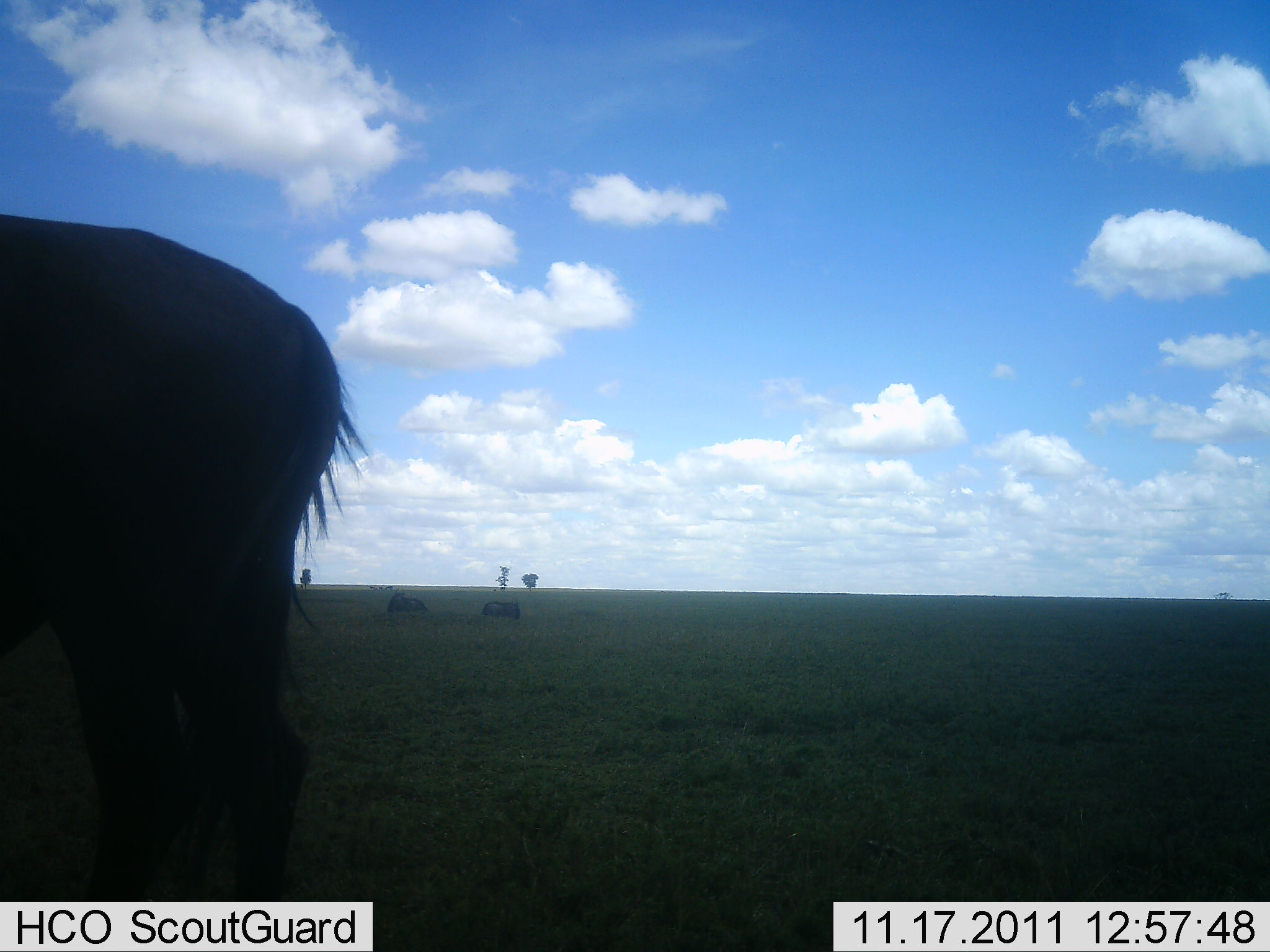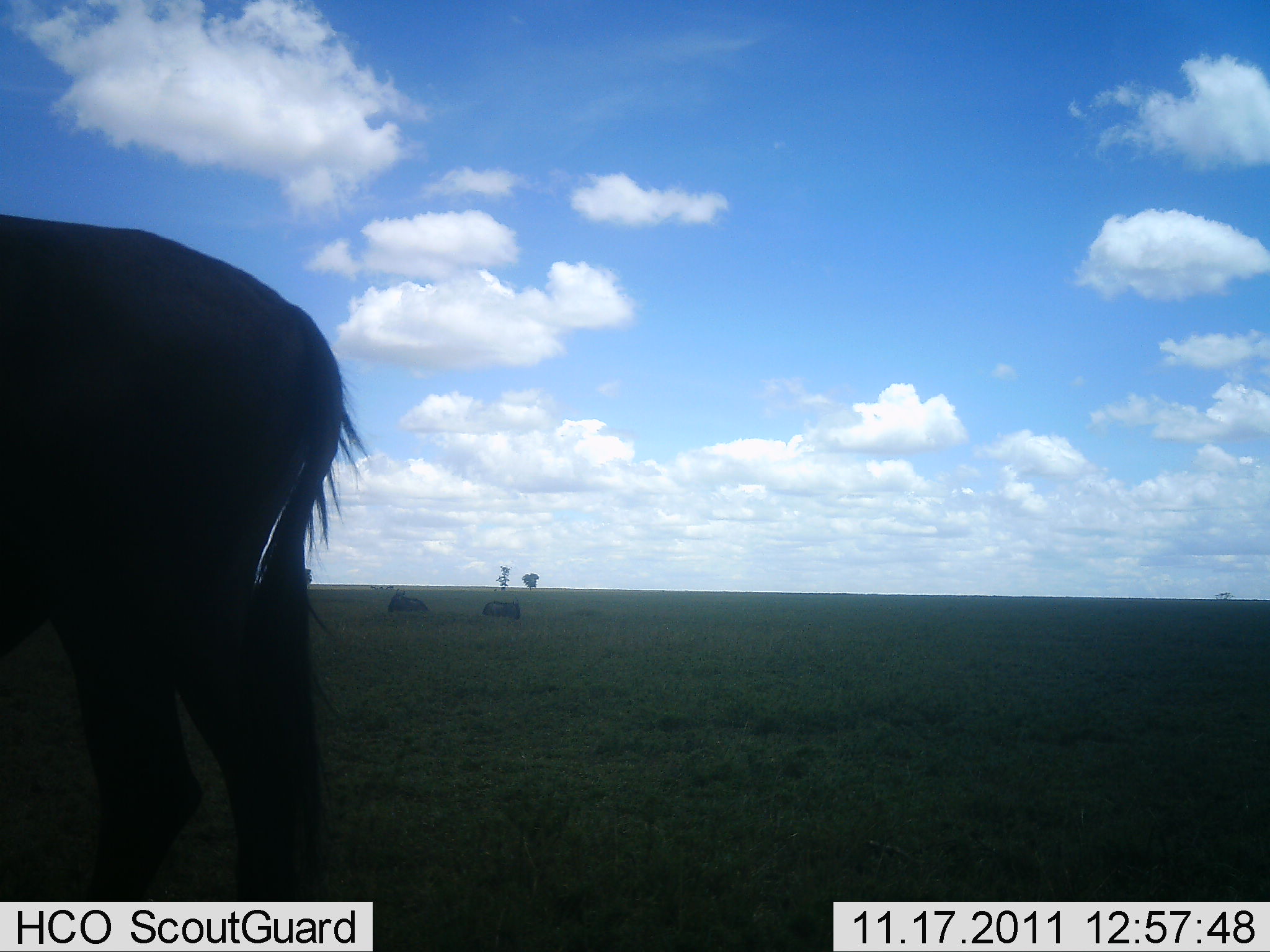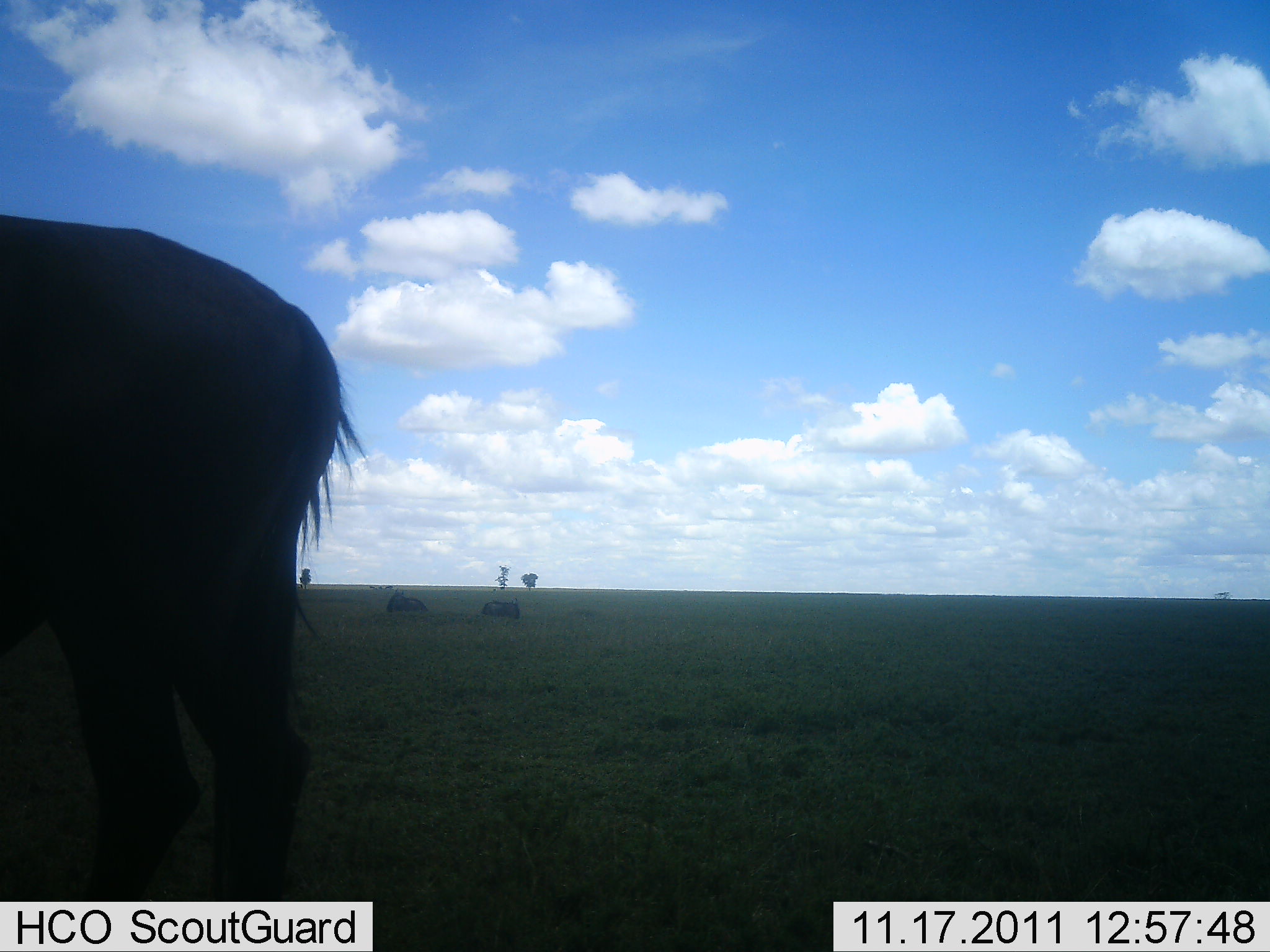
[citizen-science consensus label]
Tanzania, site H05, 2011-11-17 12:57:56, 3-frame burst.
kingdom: Animalia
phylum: Chordata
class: Mammalia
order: Artiodactyla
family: Bovidae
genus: Connochaetes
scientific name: Connochaetes taurinus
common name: blue wildebeest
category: wildebeest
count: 3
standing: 60%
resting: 40%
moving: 10%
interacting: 0%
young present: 0%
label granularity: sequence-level